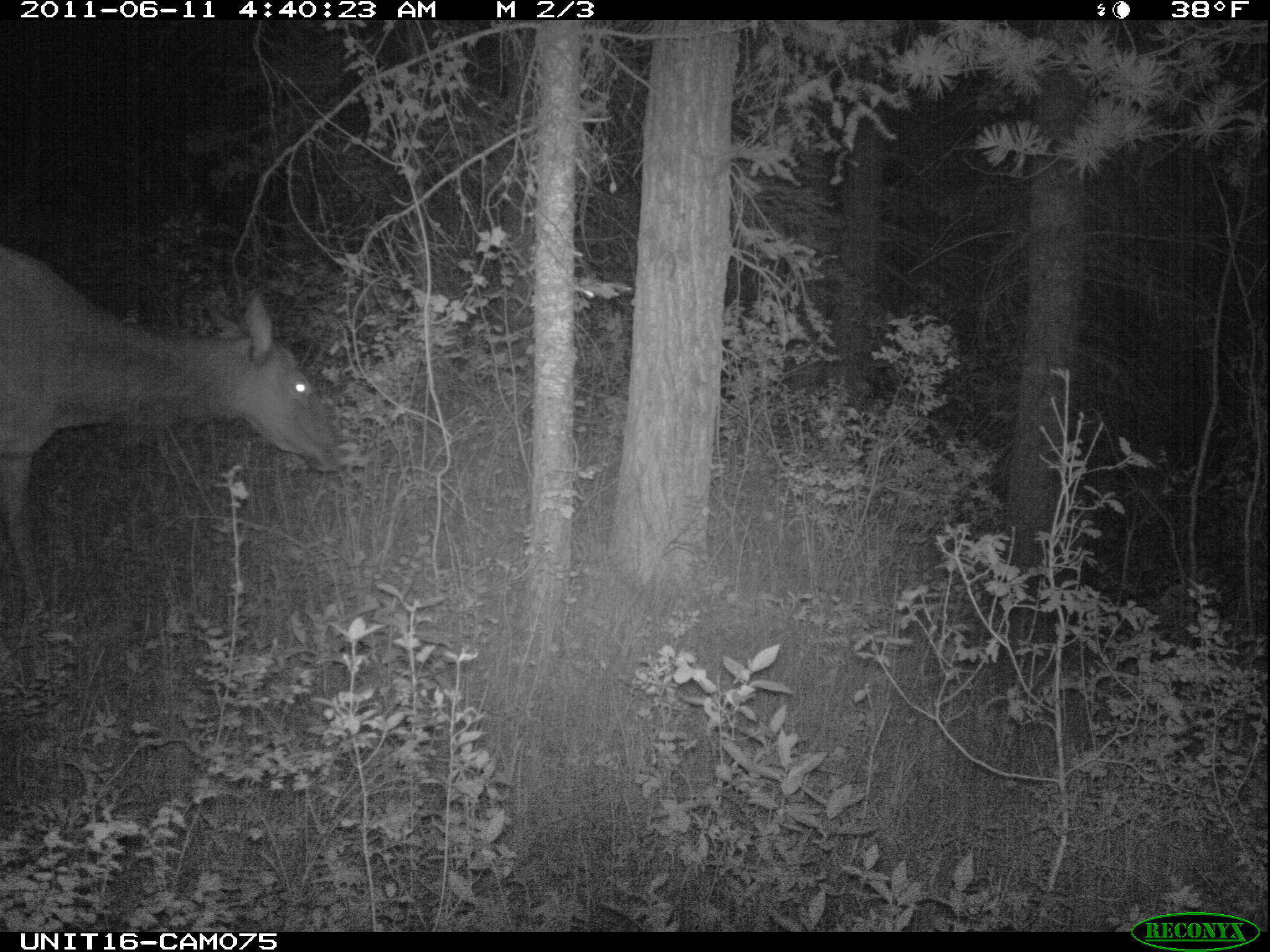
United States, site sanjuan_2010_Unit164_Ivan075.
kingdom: Animalia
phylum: Chordata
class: Mammalia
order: Artiodactyla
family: Cervidae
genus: Cervus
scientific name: Cervus elaphus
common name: red deer